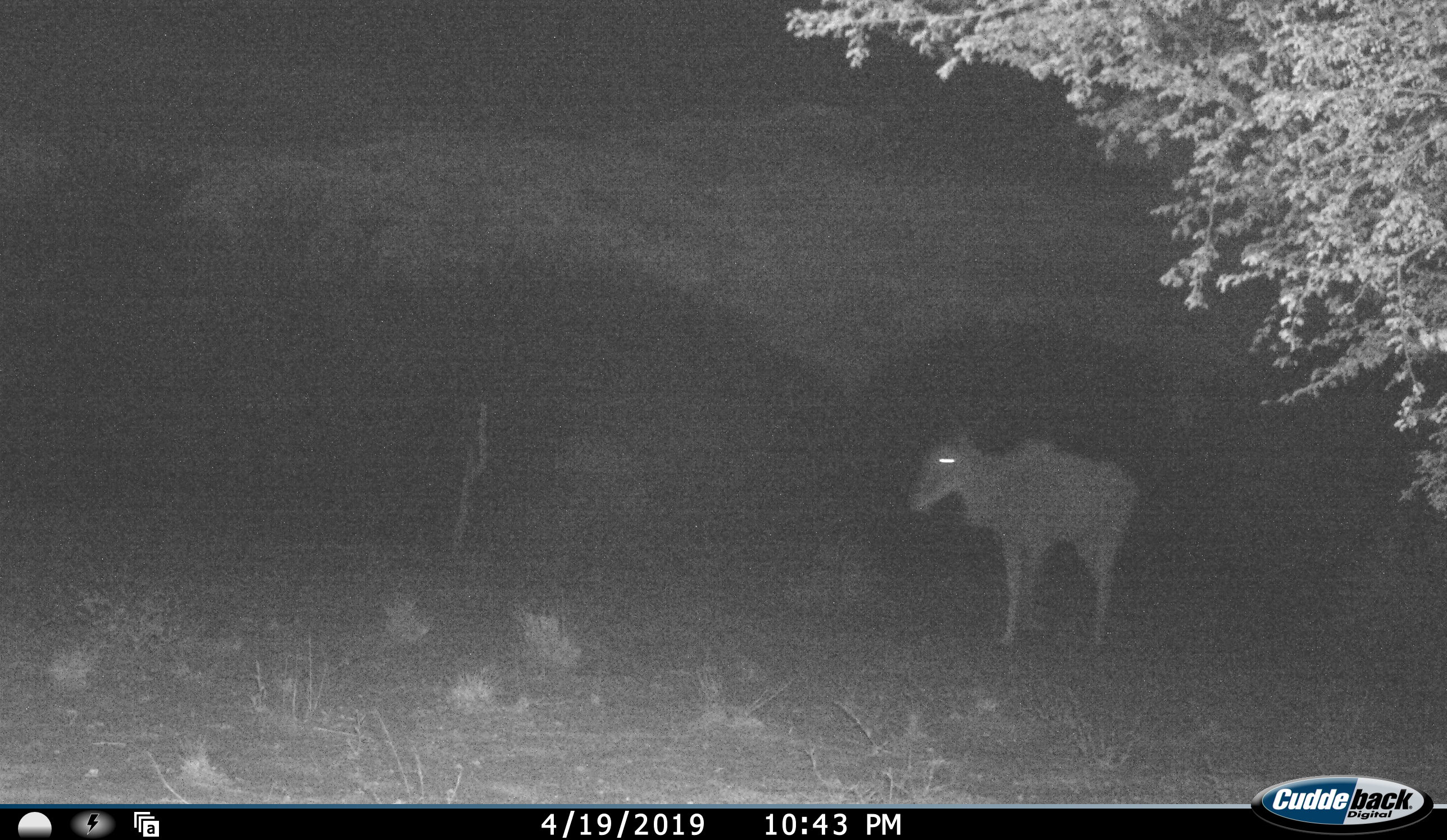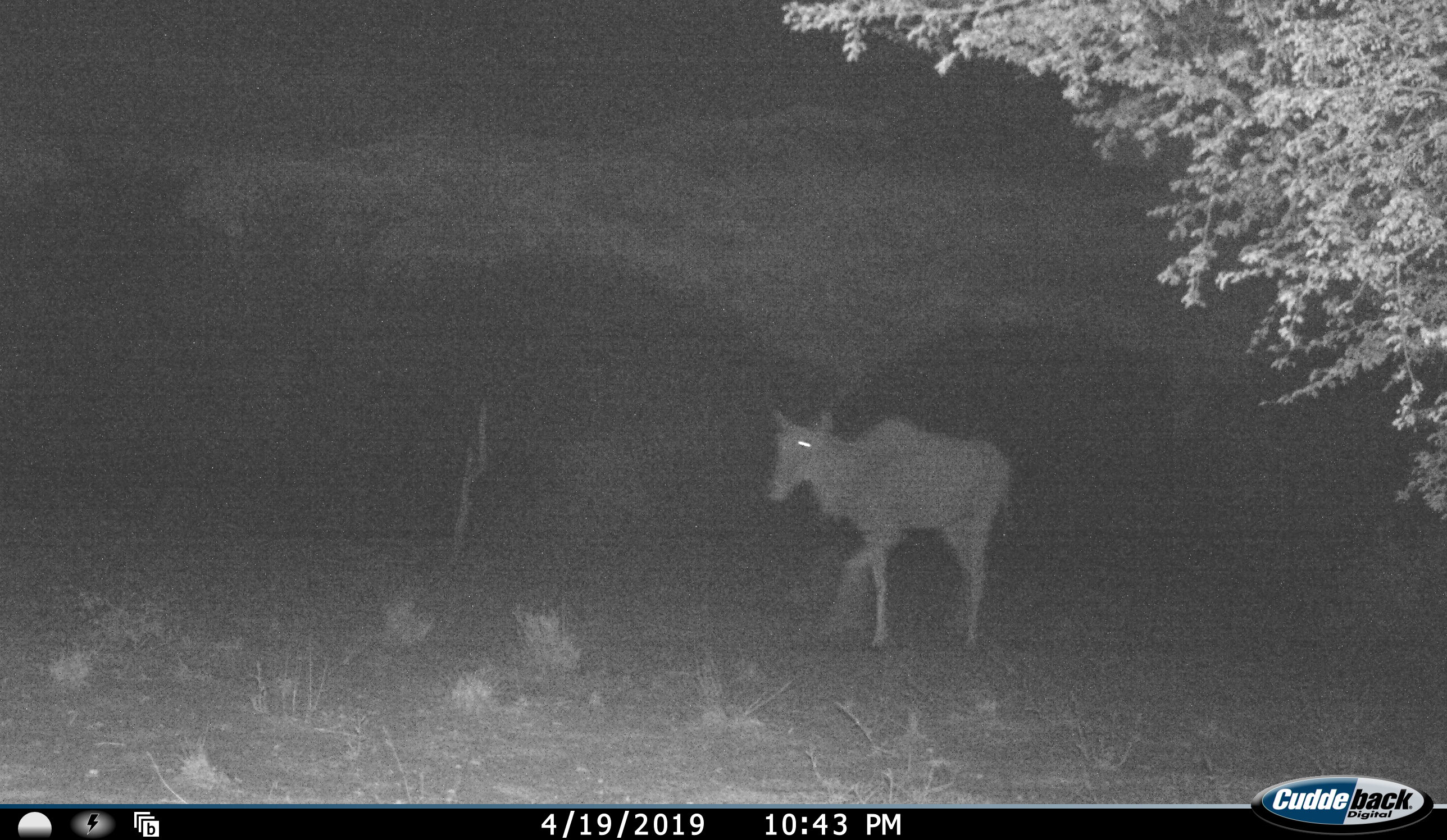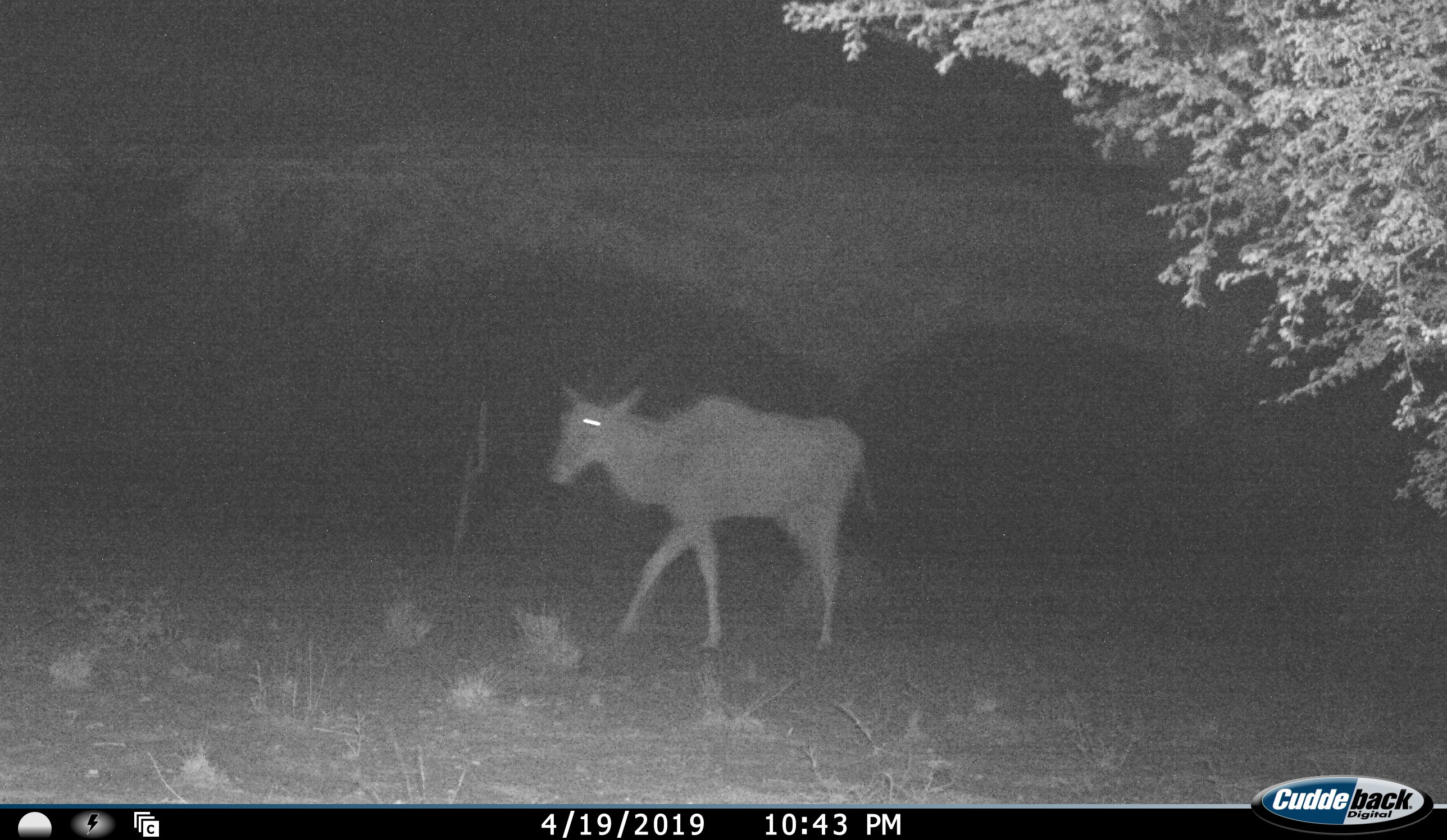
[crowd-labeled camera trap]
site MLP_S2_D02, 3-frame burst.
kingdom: Animalia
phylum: Chordata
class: Mammalia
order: Artiodactyla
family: Bovidae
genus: Tragelaphus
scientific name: Tragelaphus oryx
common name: eland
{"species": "eland (Tragelaphus oryx)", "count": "1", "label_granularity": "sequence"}